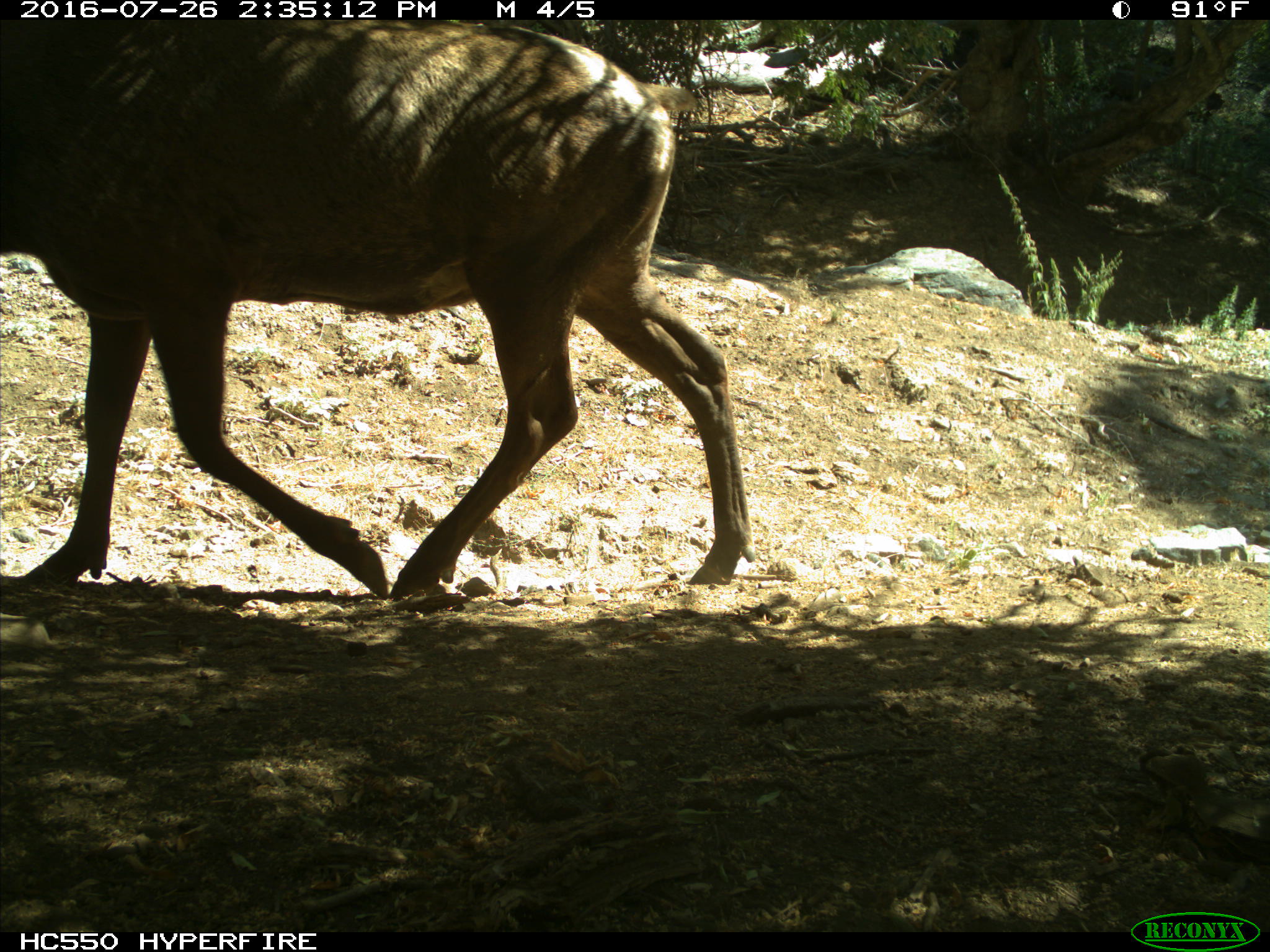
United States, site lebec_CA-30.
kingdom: Animalia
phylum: Chordata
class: Mammalia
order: Artiodactyla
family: Cervidae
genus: Cervus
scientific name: Cervus canadensis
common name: elk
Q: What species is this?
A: Cervus canadensis (elk).